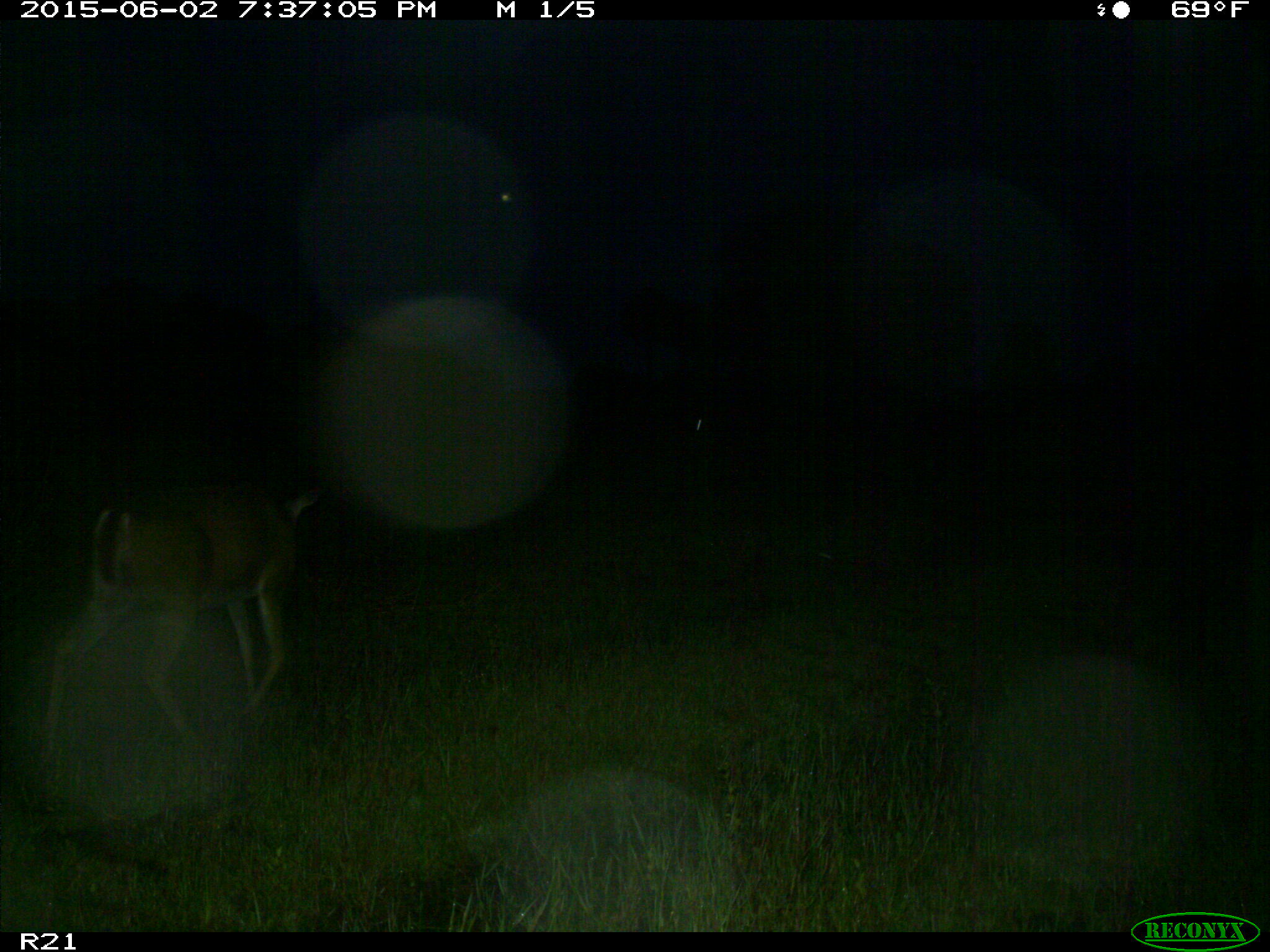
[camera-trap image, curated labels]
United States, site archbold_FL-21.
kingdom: Animalia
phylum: Chordata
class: Mammalia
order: Artiodactyla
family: Cervidae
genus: Odocoileus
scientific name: Odocoileus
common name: deer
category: unidentified deer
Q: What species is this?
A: Unidentified deer (deer) (Odocoileus).